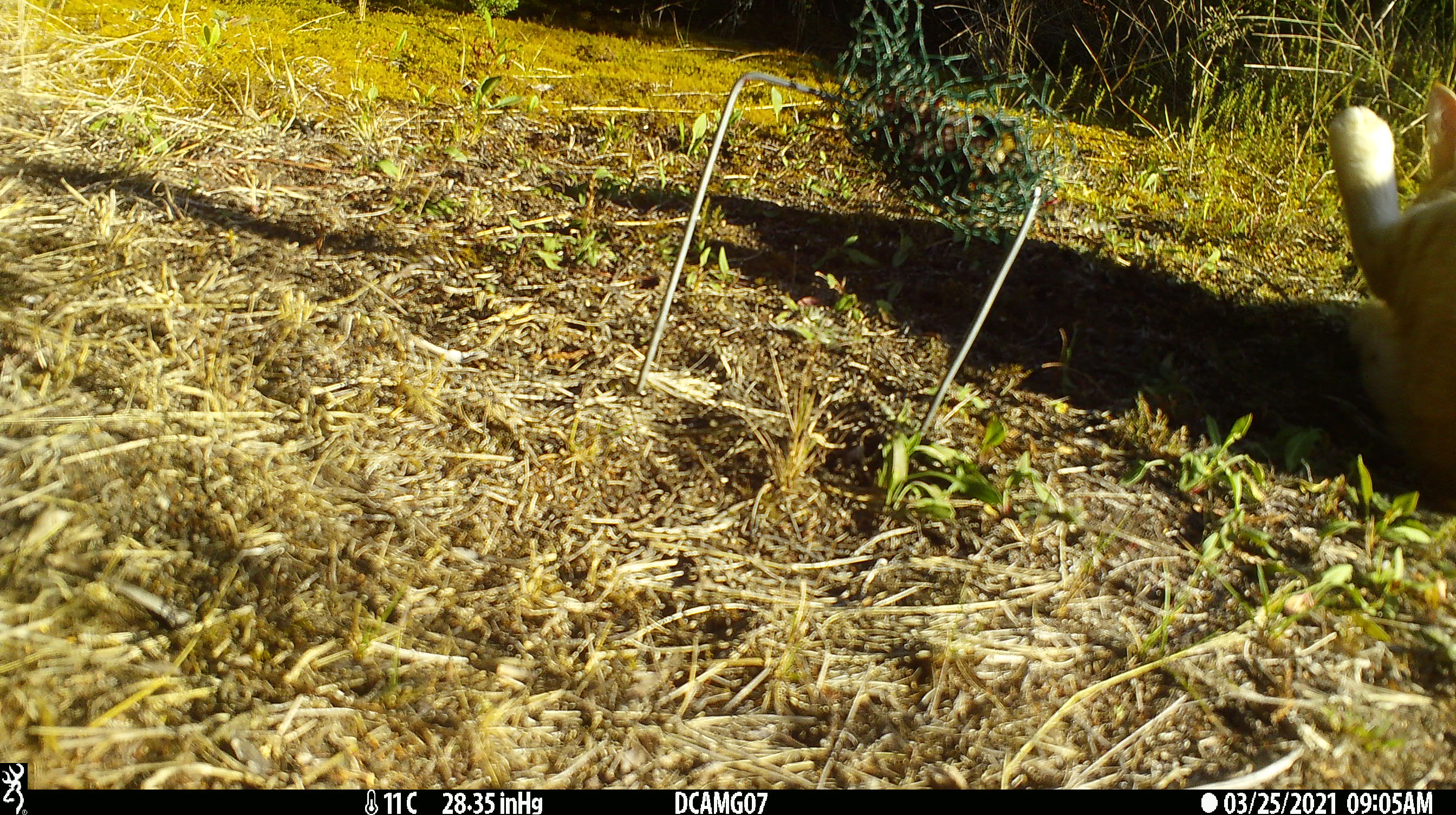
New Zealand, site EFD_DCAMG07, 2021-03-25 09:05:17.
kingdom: Animalia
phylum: Chordata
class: Mammalia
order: Carnivora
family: Felidae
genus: Felis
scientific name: Felis catus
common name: domestic cat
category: cat